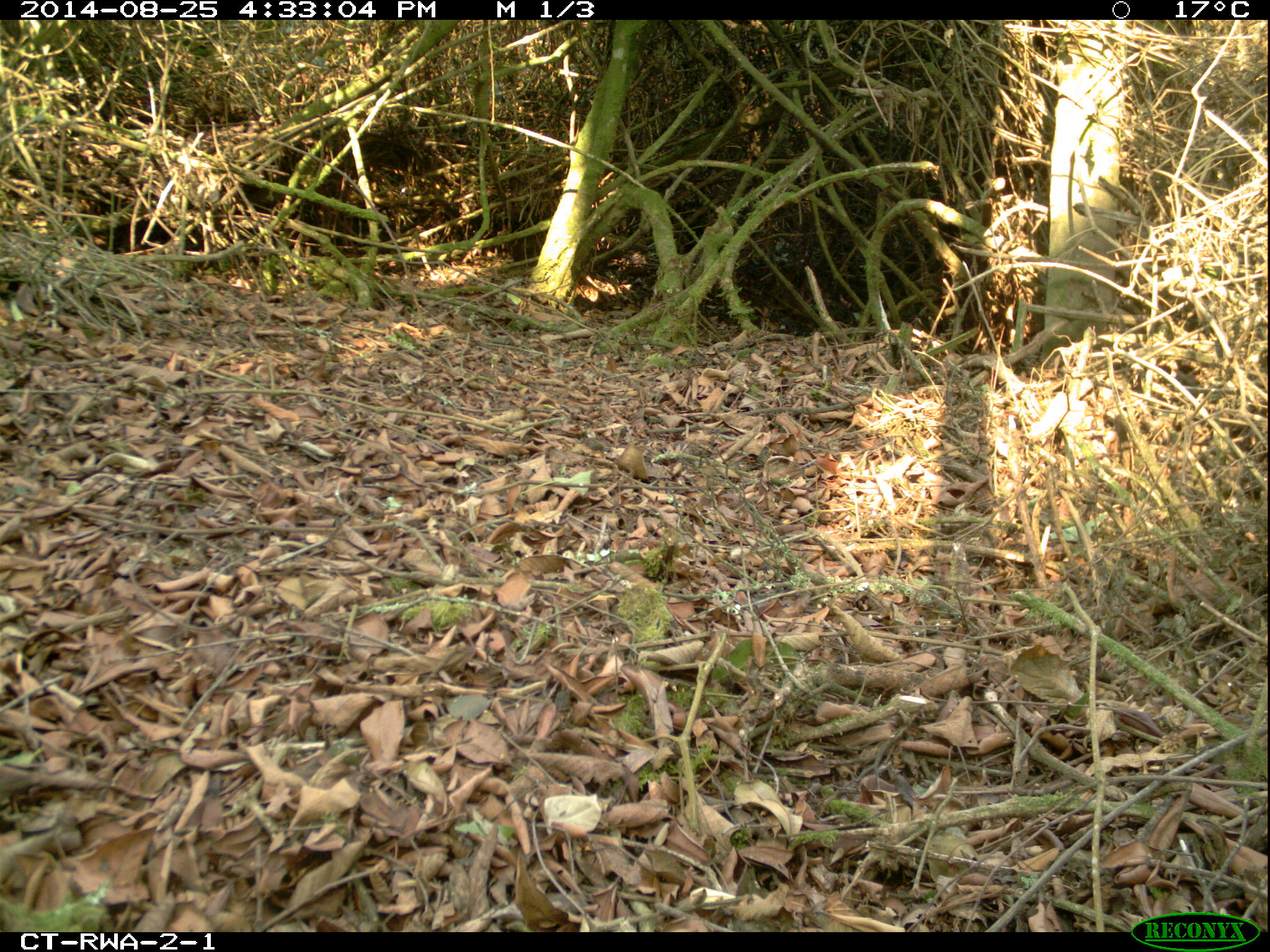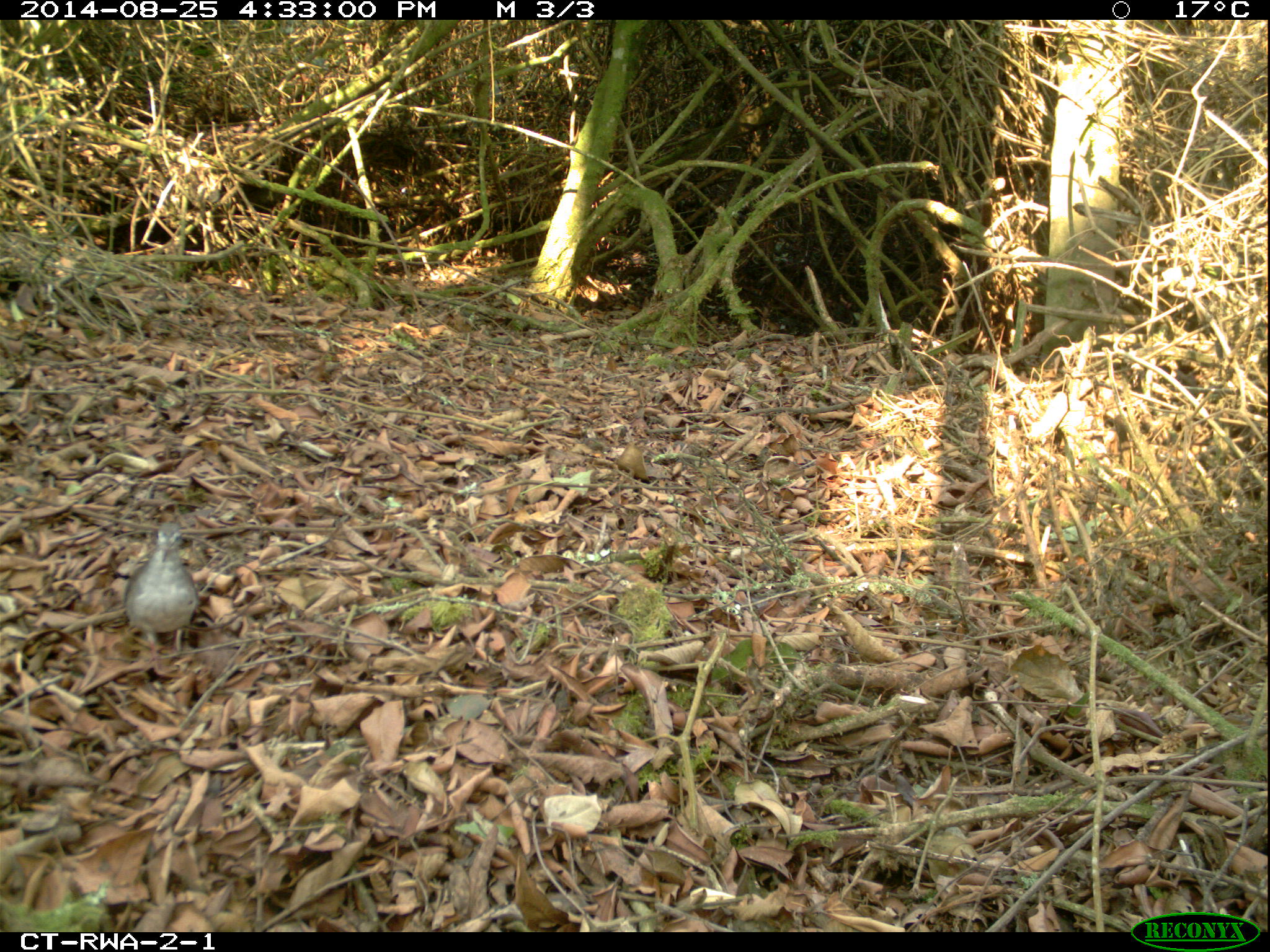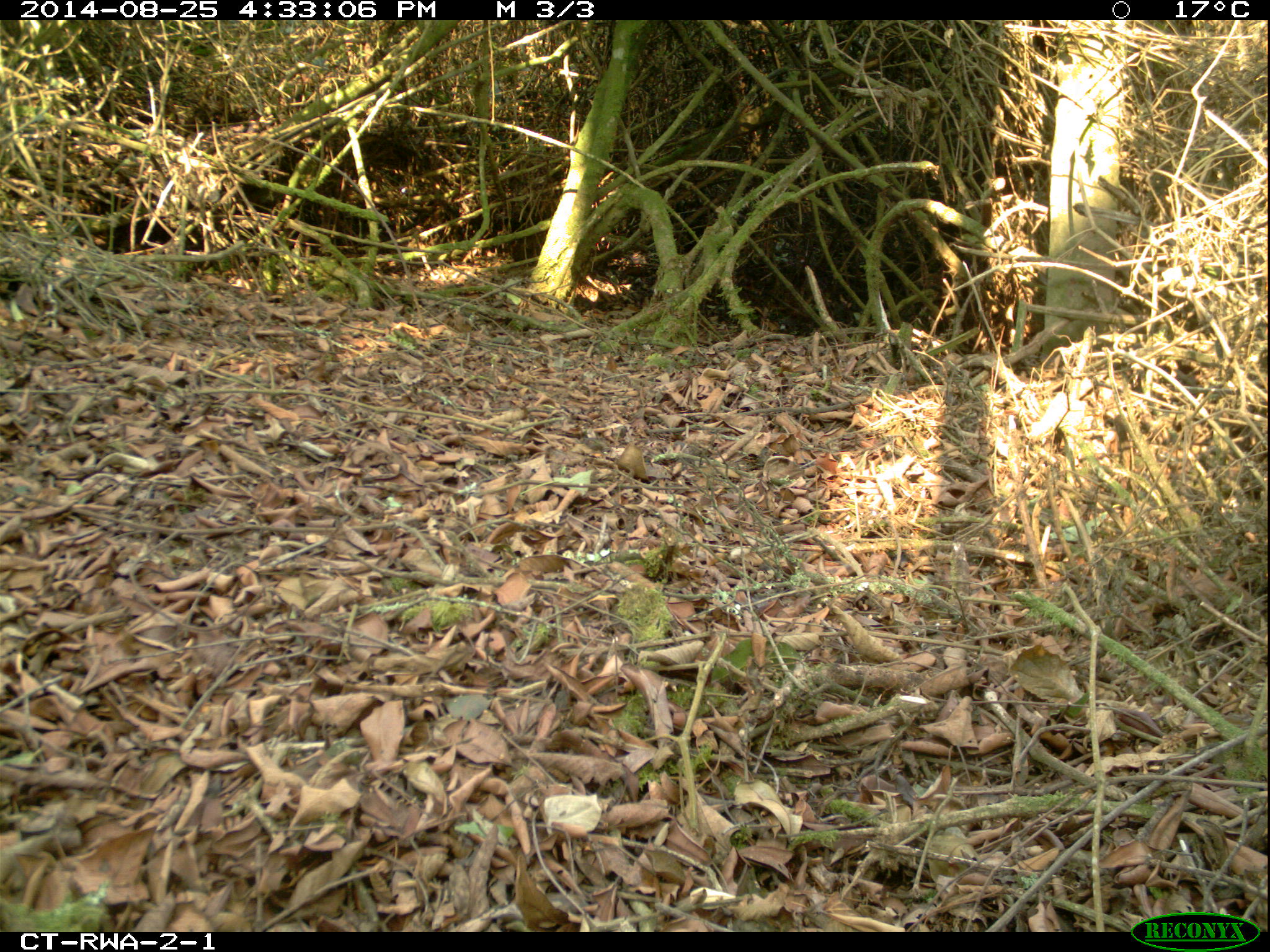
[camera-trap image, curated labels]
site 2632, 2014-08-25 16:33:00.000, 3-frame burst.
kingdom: Animalia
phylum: Chordata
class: Aves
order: Columbiformes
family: Columbidae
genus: Turtur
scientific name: Turtur tympanistria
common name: tambourine dove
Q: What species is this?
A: Turtur tympanistria (tambourine dove).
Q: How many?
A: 1.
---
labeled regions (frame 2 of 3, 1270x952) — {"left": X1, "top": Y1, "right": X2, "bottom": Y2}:
turtur tympanistria: {"left": 122, "top": 520, "right": 200, "bottom": 662}